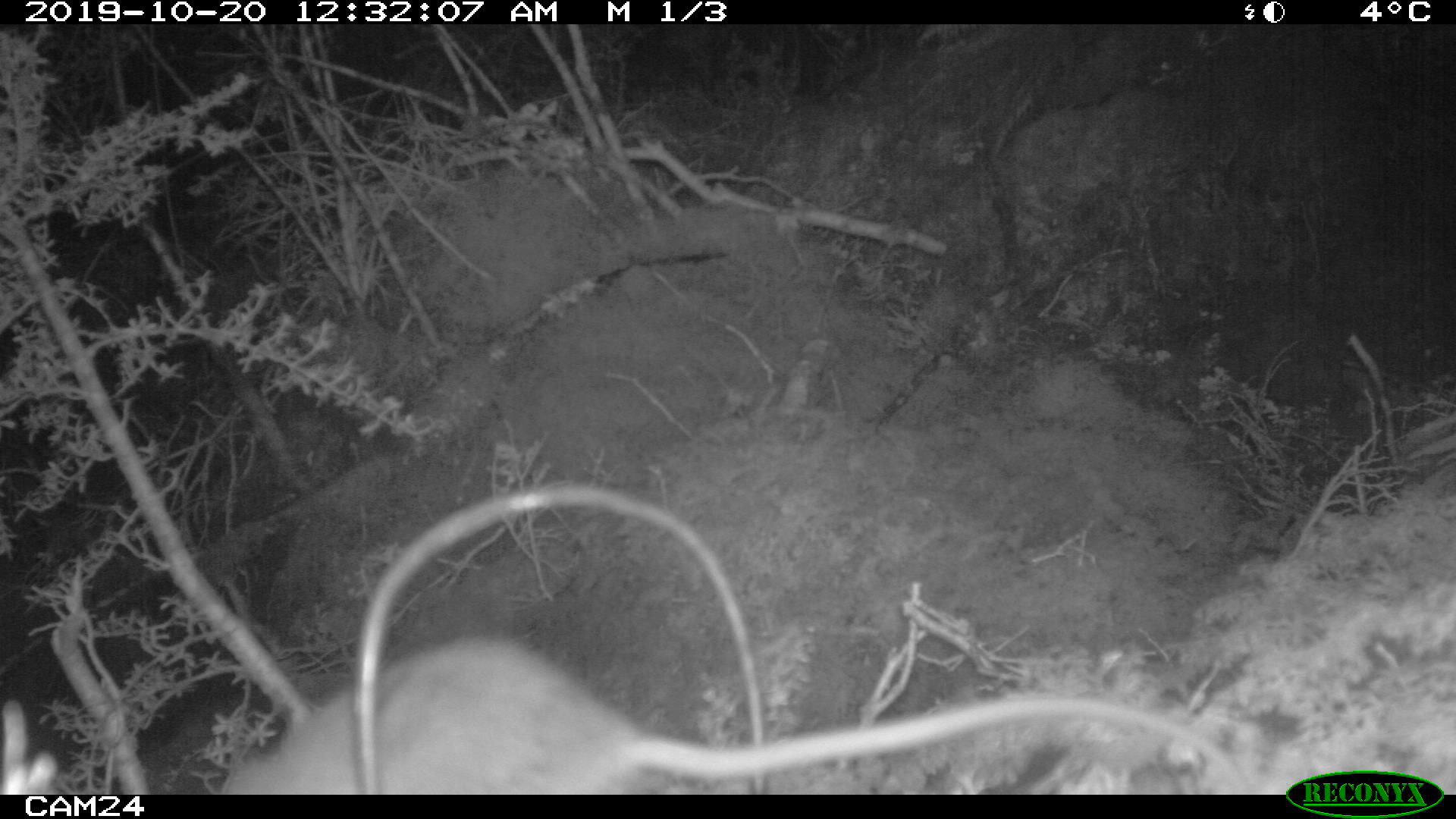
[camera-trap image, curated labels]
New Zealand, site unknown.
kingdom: Animalia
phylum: Chordata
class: Mammalia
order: Rodentia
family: Muridae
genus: Rattus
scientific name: Rattus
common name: rat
Rat (Rattus).